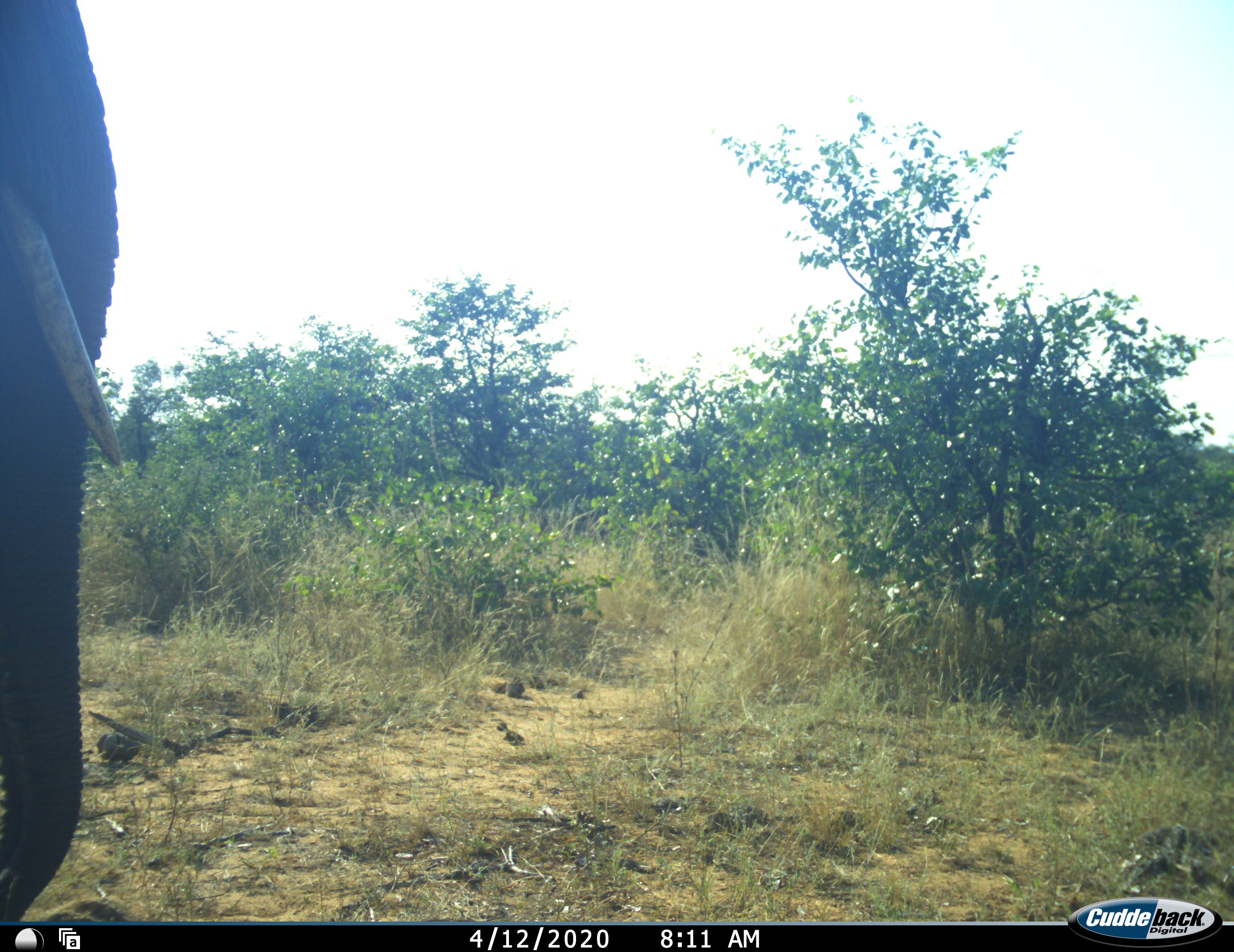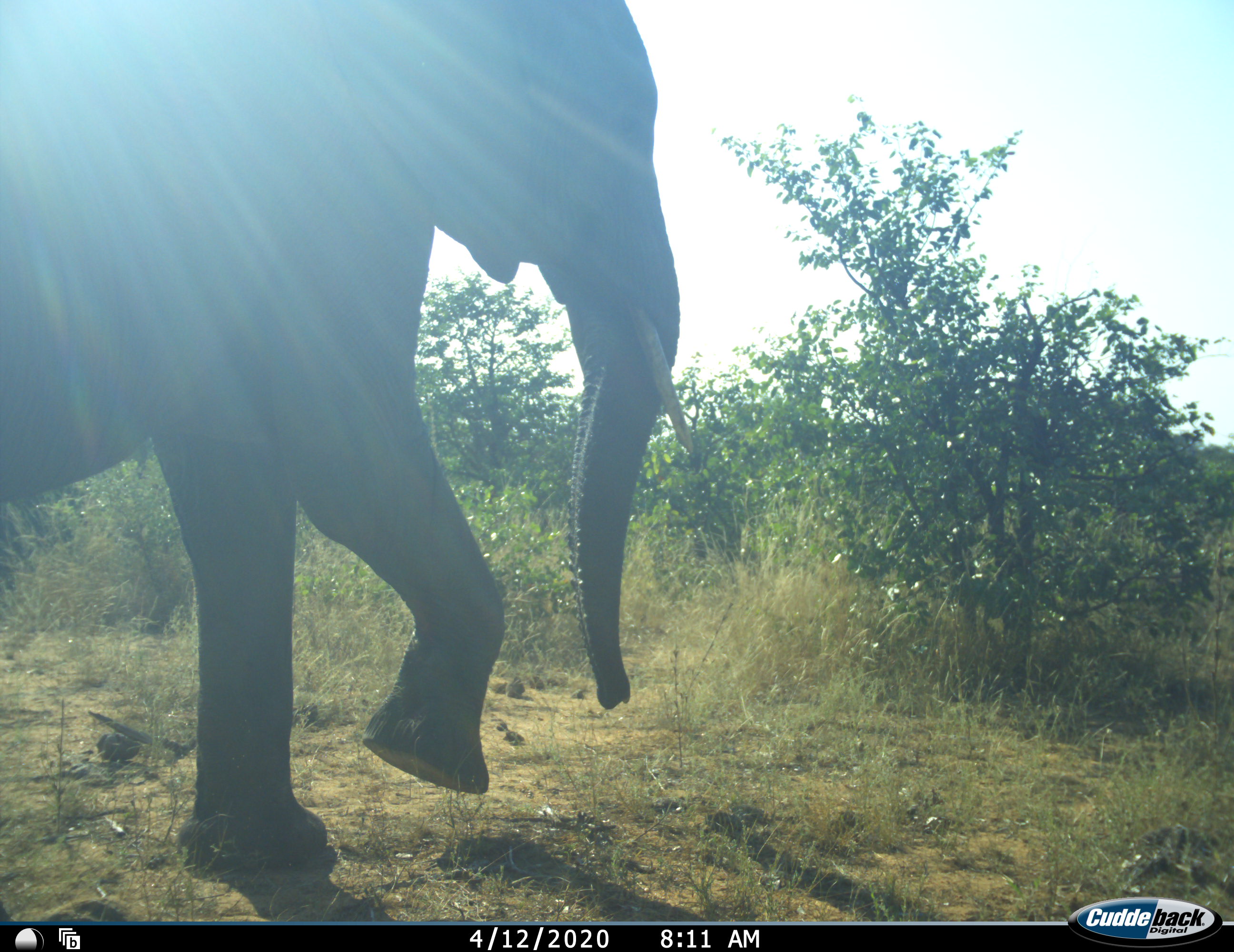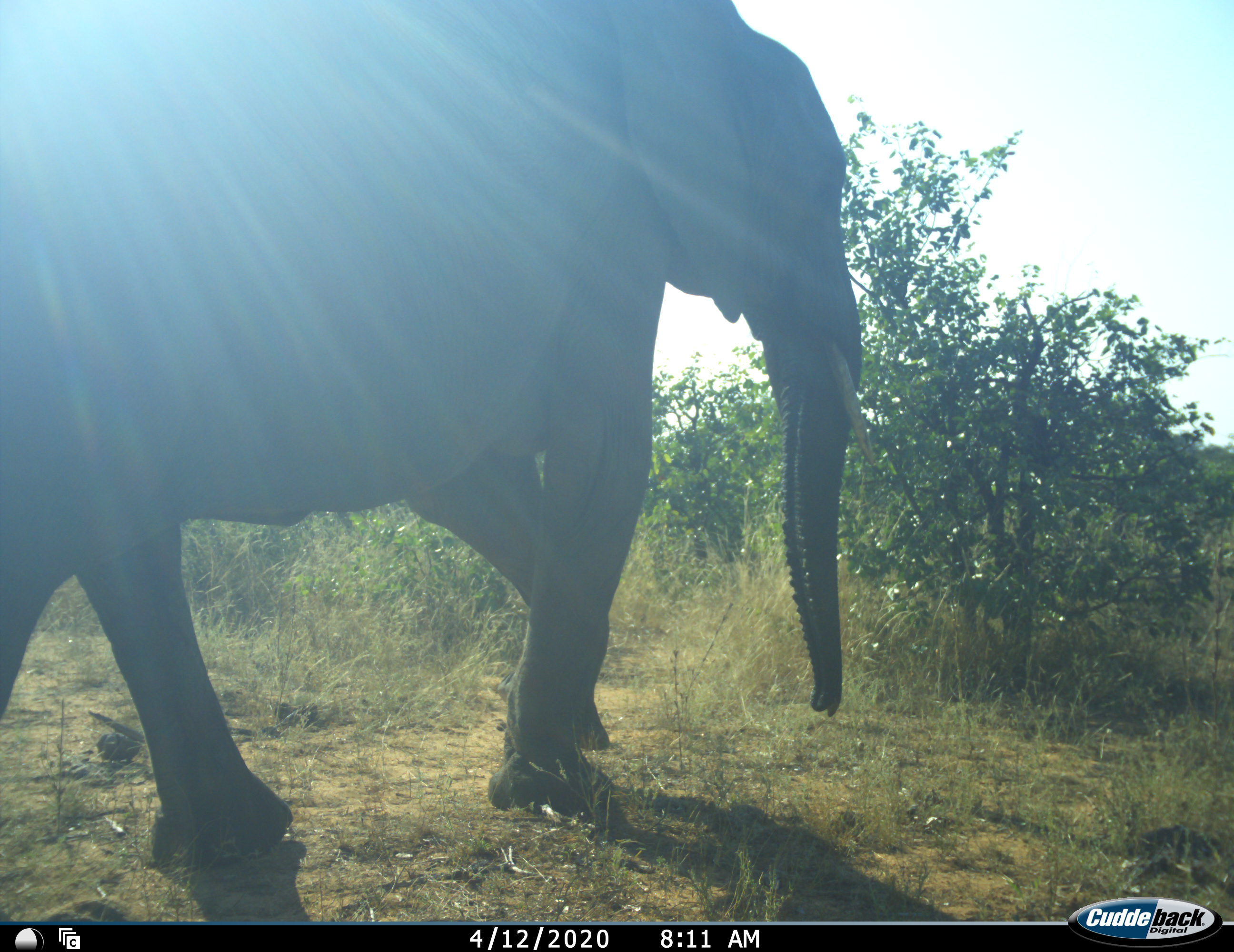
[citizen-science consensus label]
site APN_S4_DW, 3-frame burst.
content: unidentified animal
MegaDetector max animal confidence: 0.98